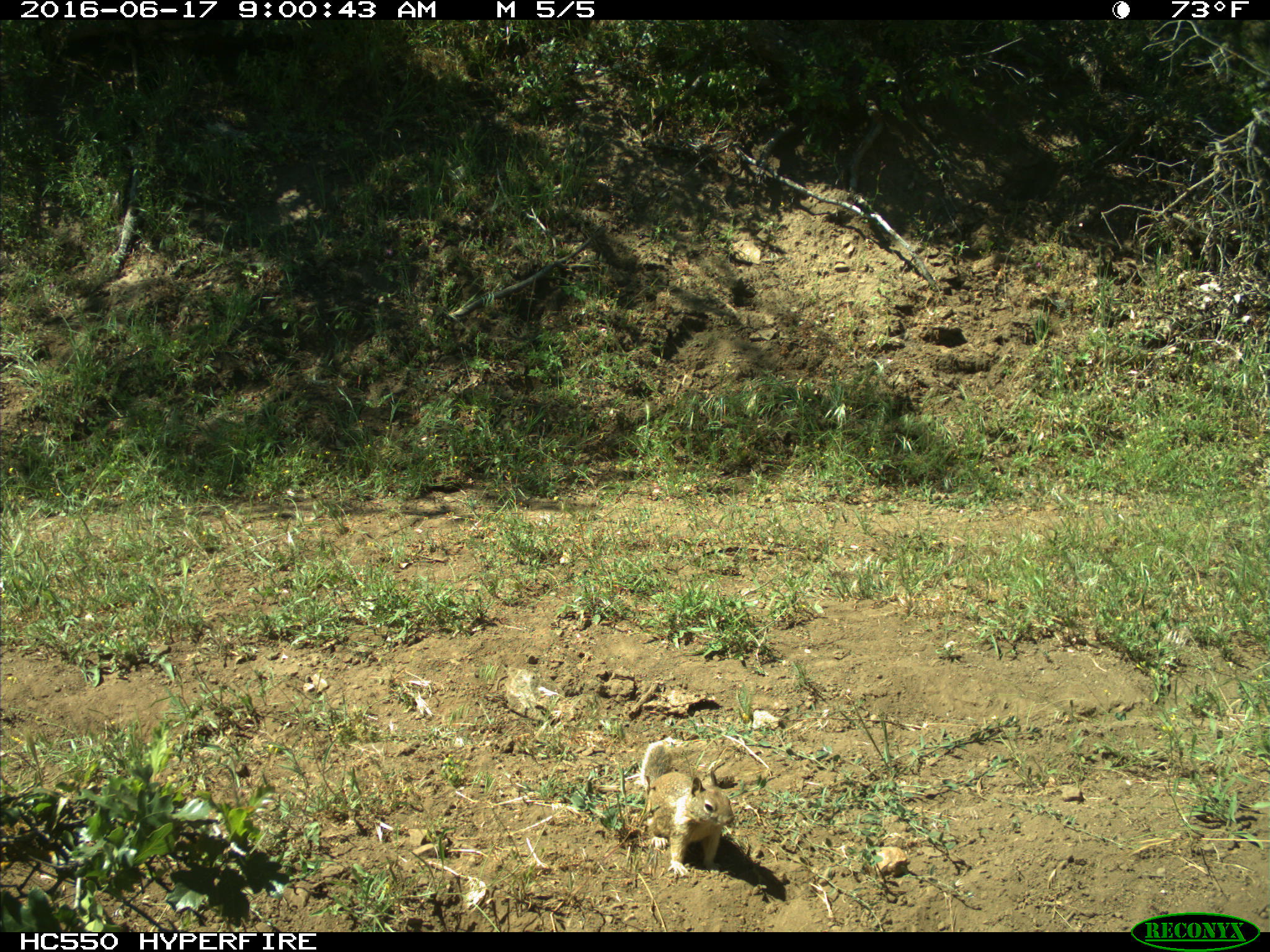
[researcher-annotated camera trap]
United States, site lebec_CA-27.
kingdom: Animalia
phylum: Chordata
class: Mammalia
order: Rodentia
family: Sciuridae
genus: Otospermophilus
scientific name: Otospermophilus beecheyi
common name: california ground squirrel